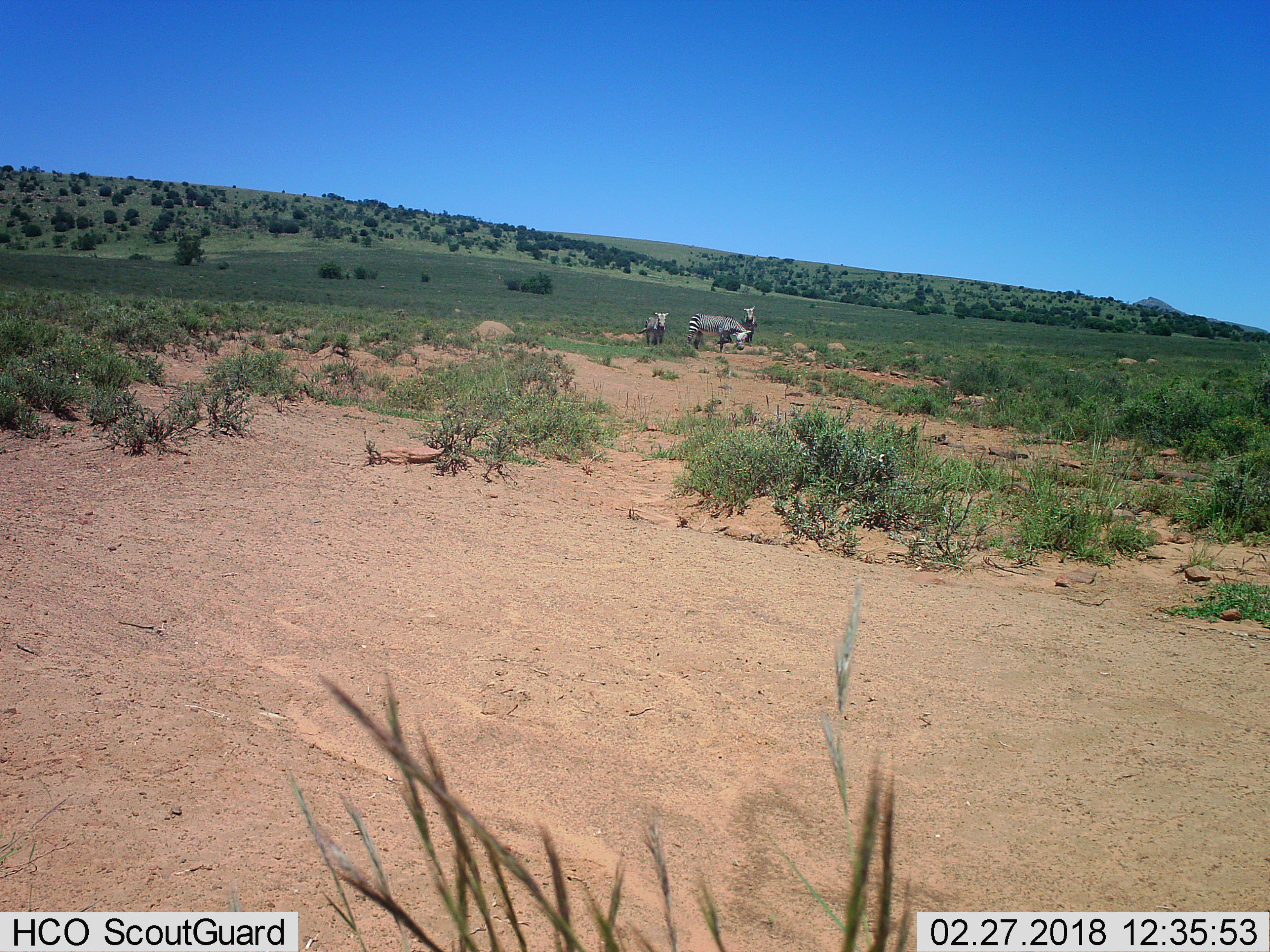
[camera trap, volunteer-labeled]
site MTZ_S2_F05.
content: unidentified animal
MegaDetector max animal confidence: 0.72